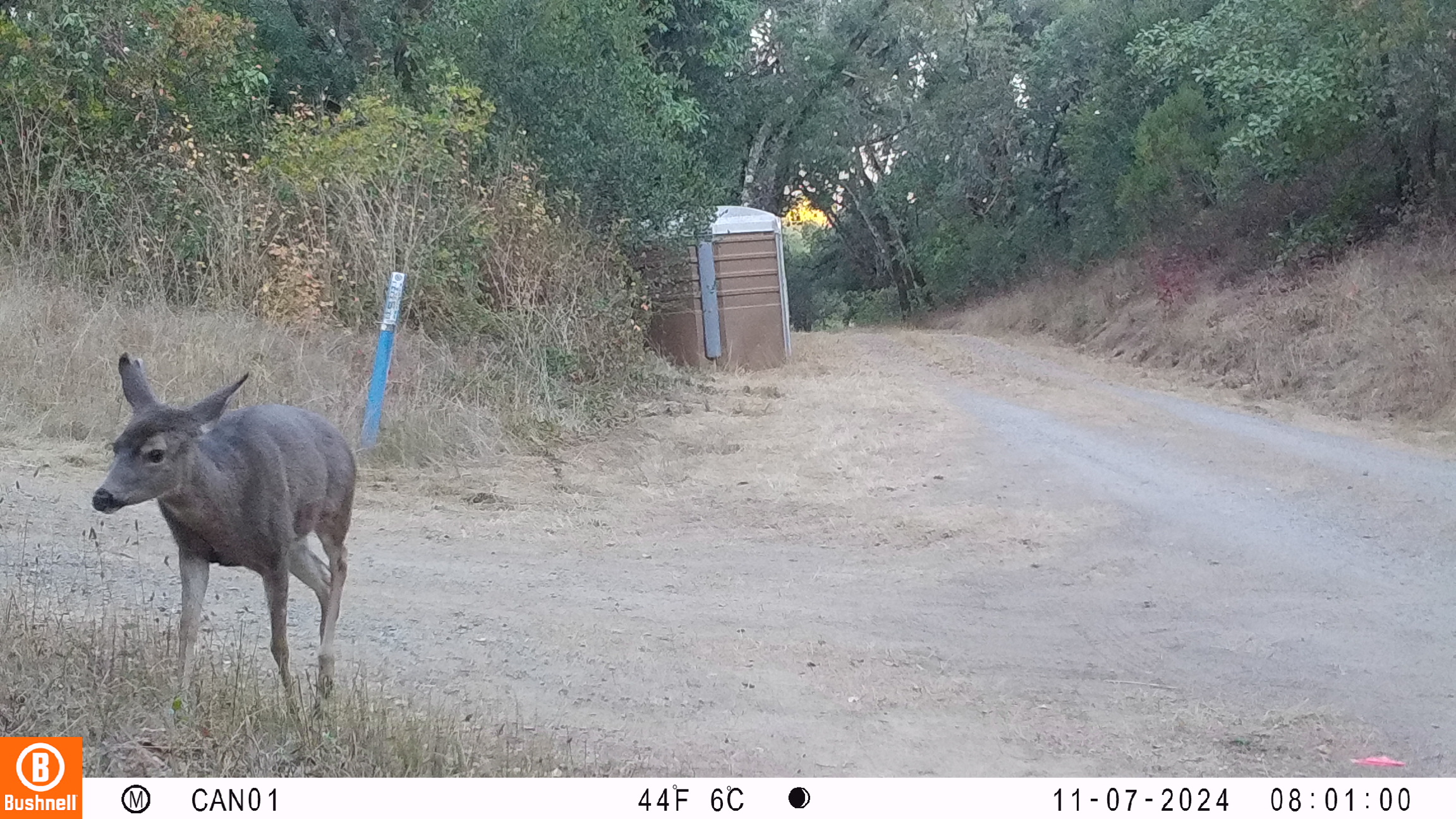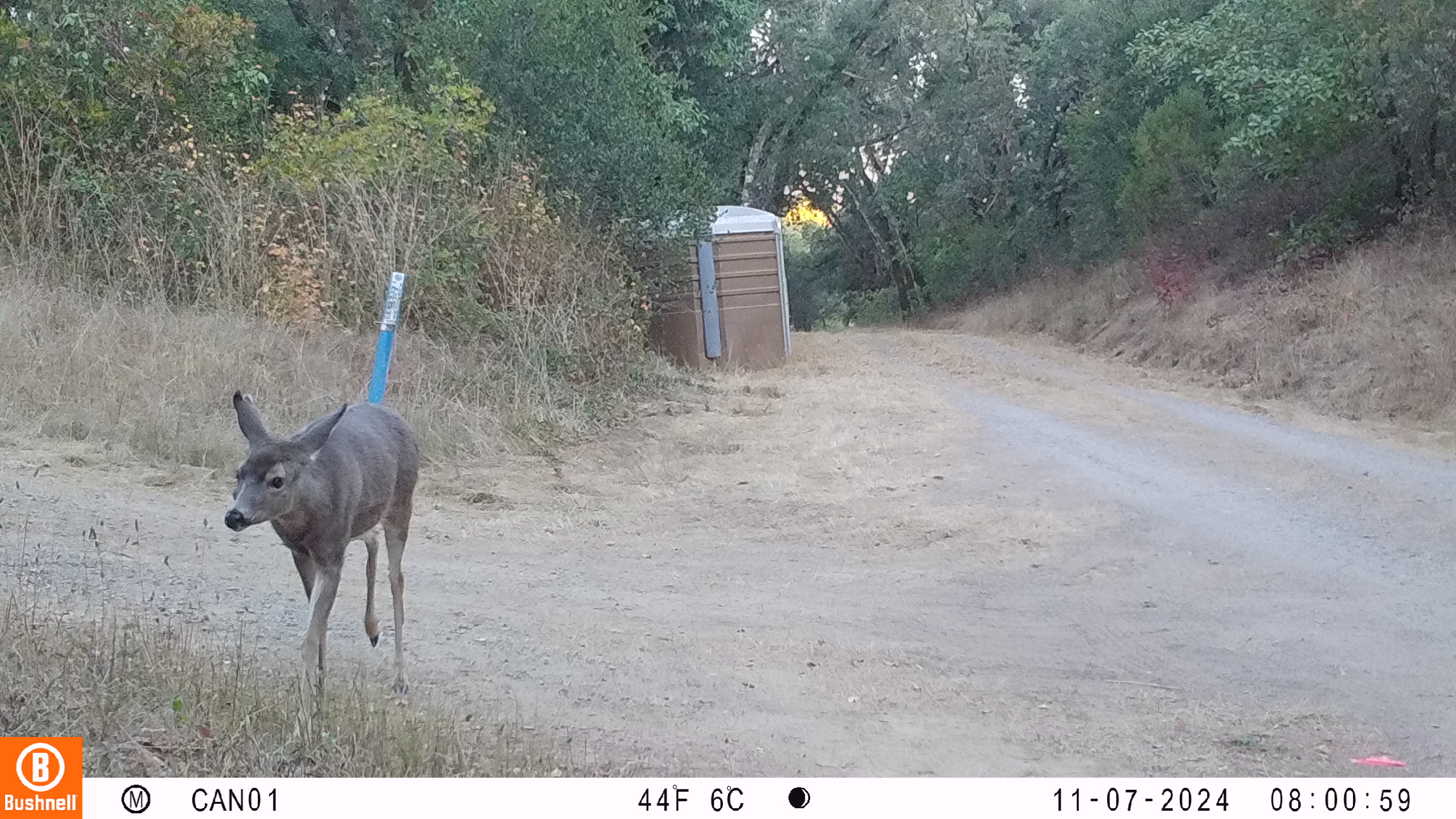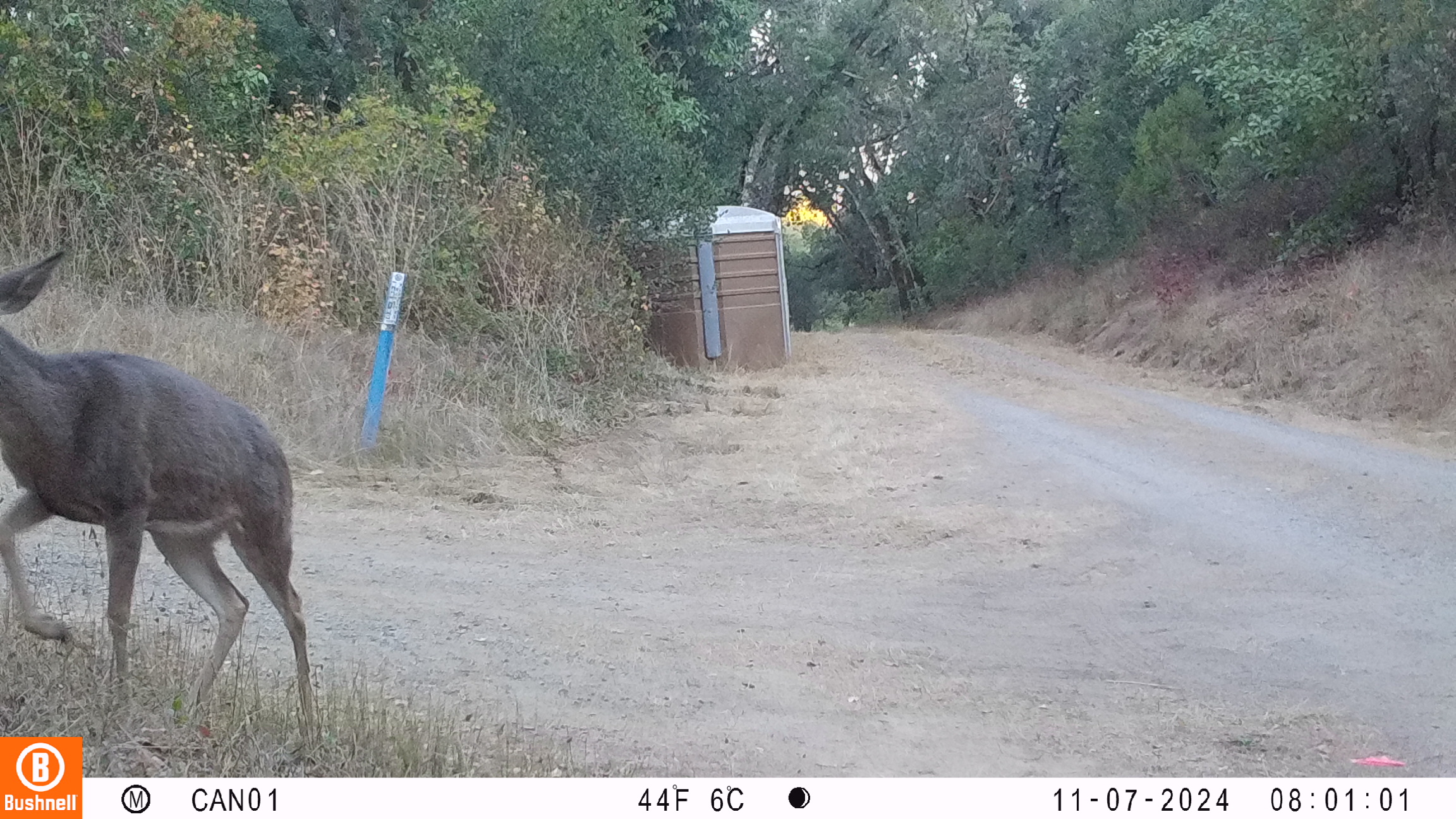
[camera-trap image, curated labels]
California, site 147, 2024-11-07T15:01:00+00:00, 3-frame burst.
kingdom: Animalia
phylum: Chordata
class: Mammalia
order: Artiodactyla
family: Cervidae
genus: Odocoileus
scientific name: Odocoileus hemionus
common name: mule deer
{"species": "mule deer (Odocoileus hemionus)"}